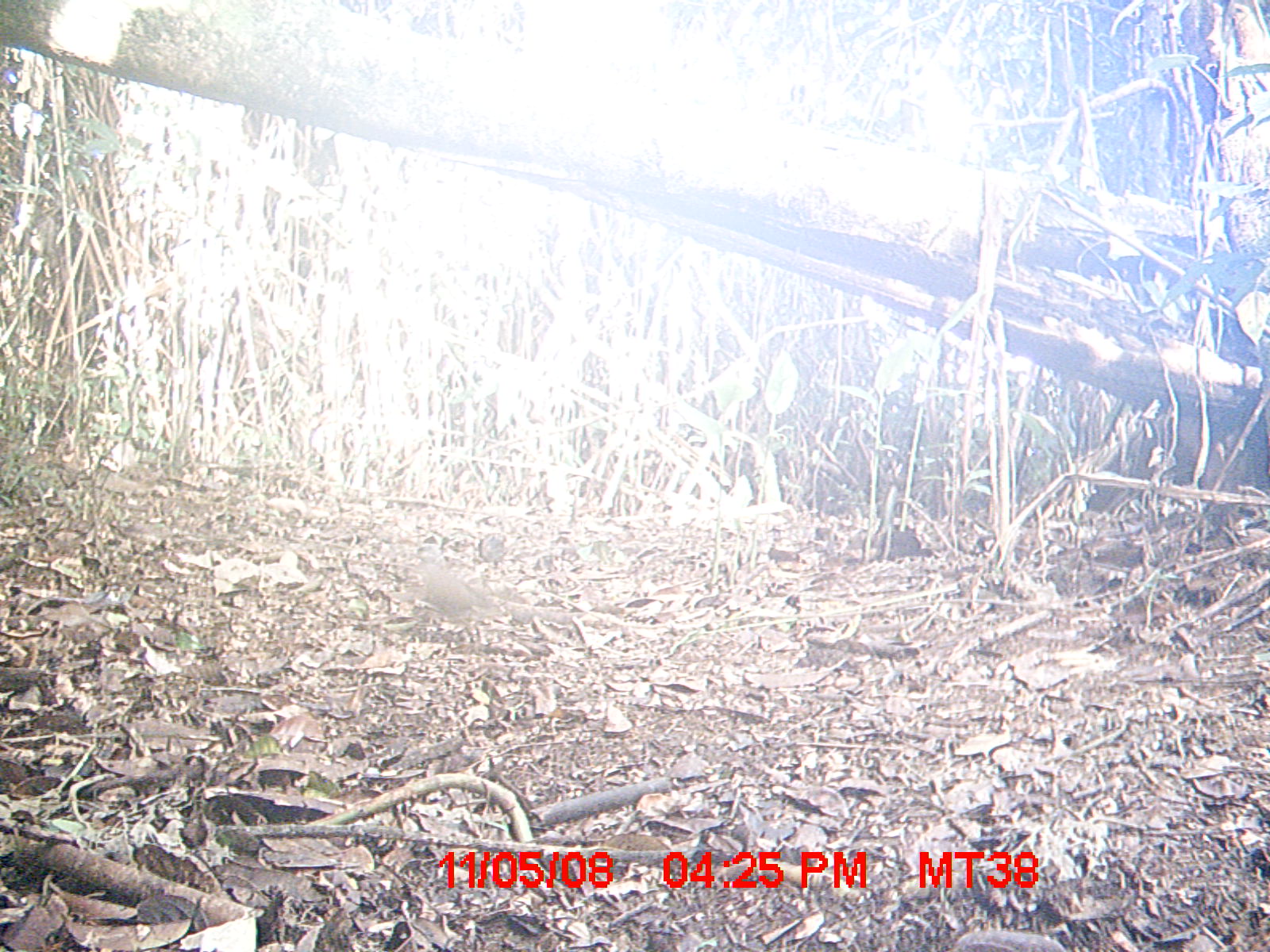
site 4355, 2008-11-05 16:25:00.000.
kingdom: Animalia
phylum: Chordata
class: Aves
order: Cuculiformes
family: Cuculidae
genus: Coua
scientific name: Coua serriana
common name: red-breasted coua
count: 1